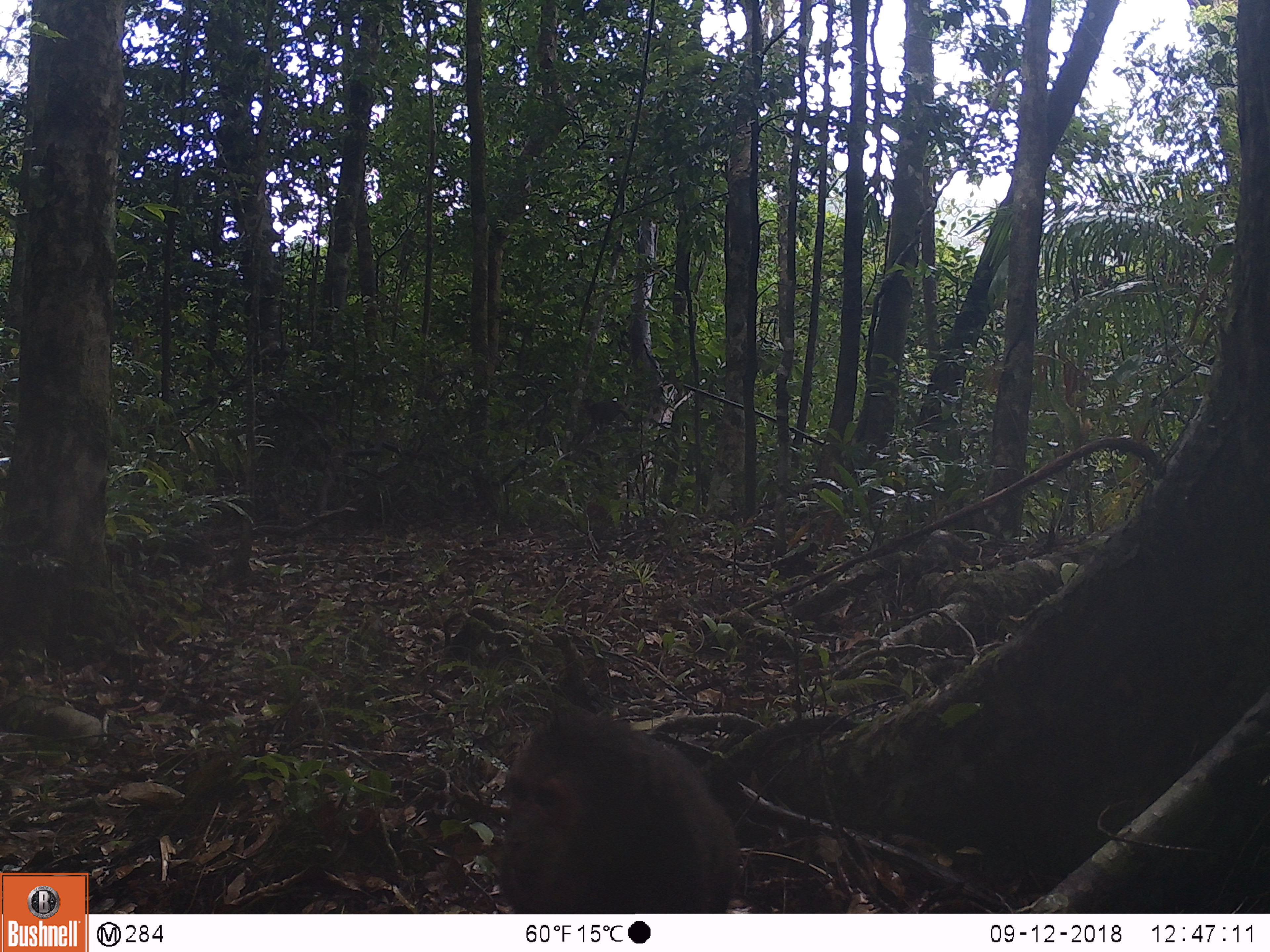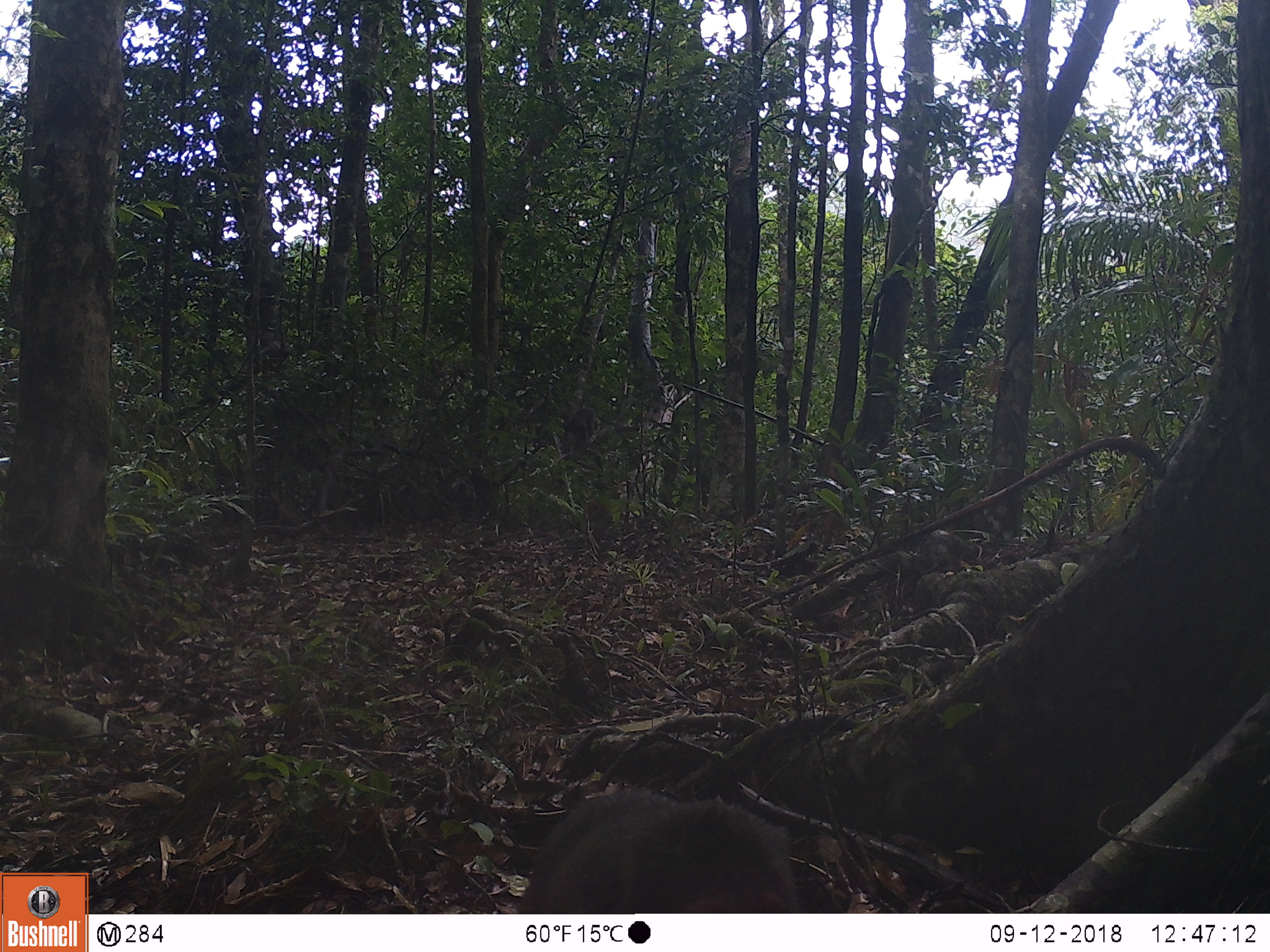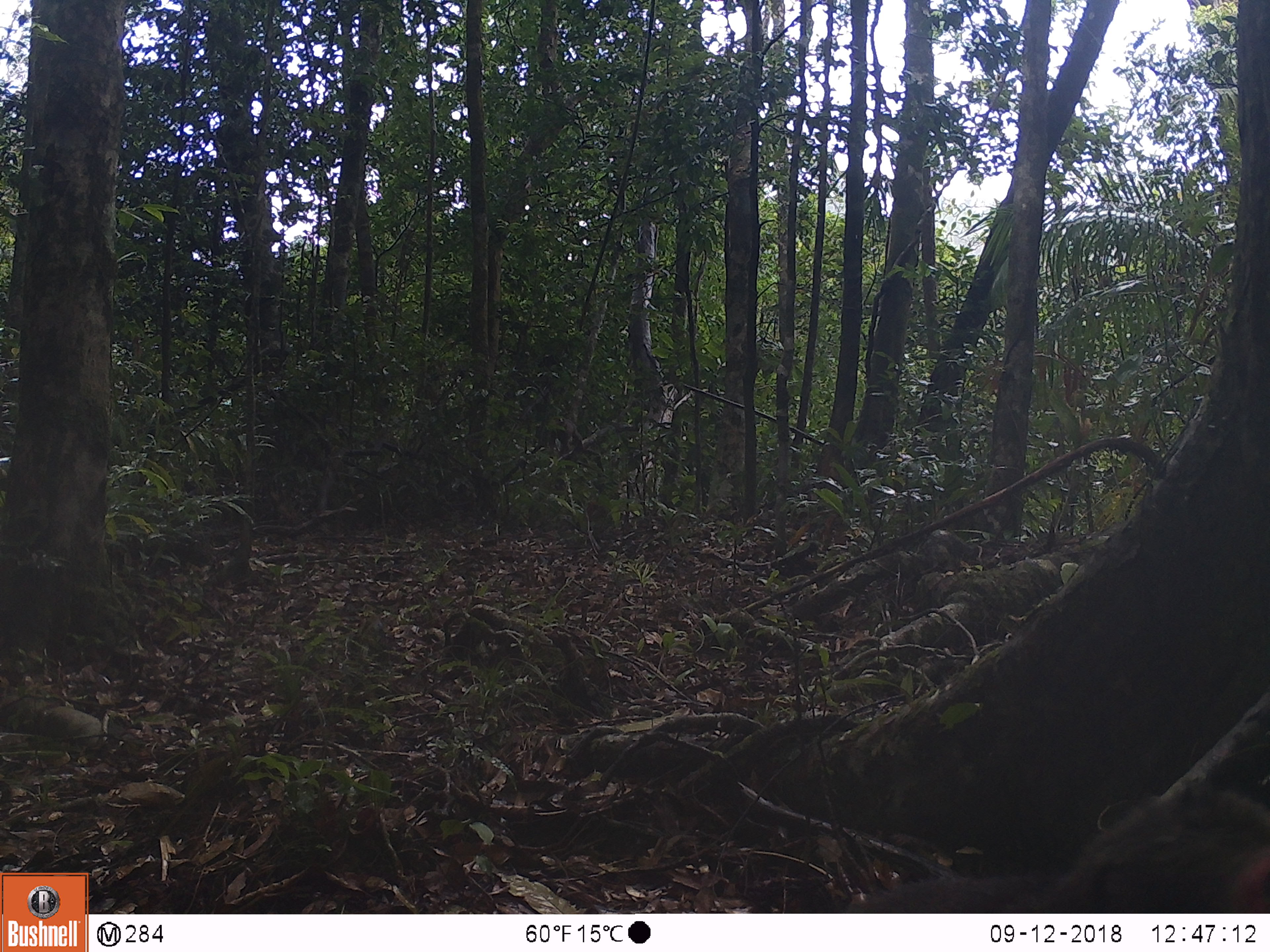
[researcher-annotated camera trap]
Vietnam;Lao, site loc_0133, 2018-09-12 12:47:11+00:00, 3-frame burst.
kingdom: Animalia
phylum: Chordata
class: Mammalia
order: Primates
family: Cercopithecidae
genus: Macaca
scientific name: Macaca arctoides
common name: stump-tailed macaque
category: stump tailed macaque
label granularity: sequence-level